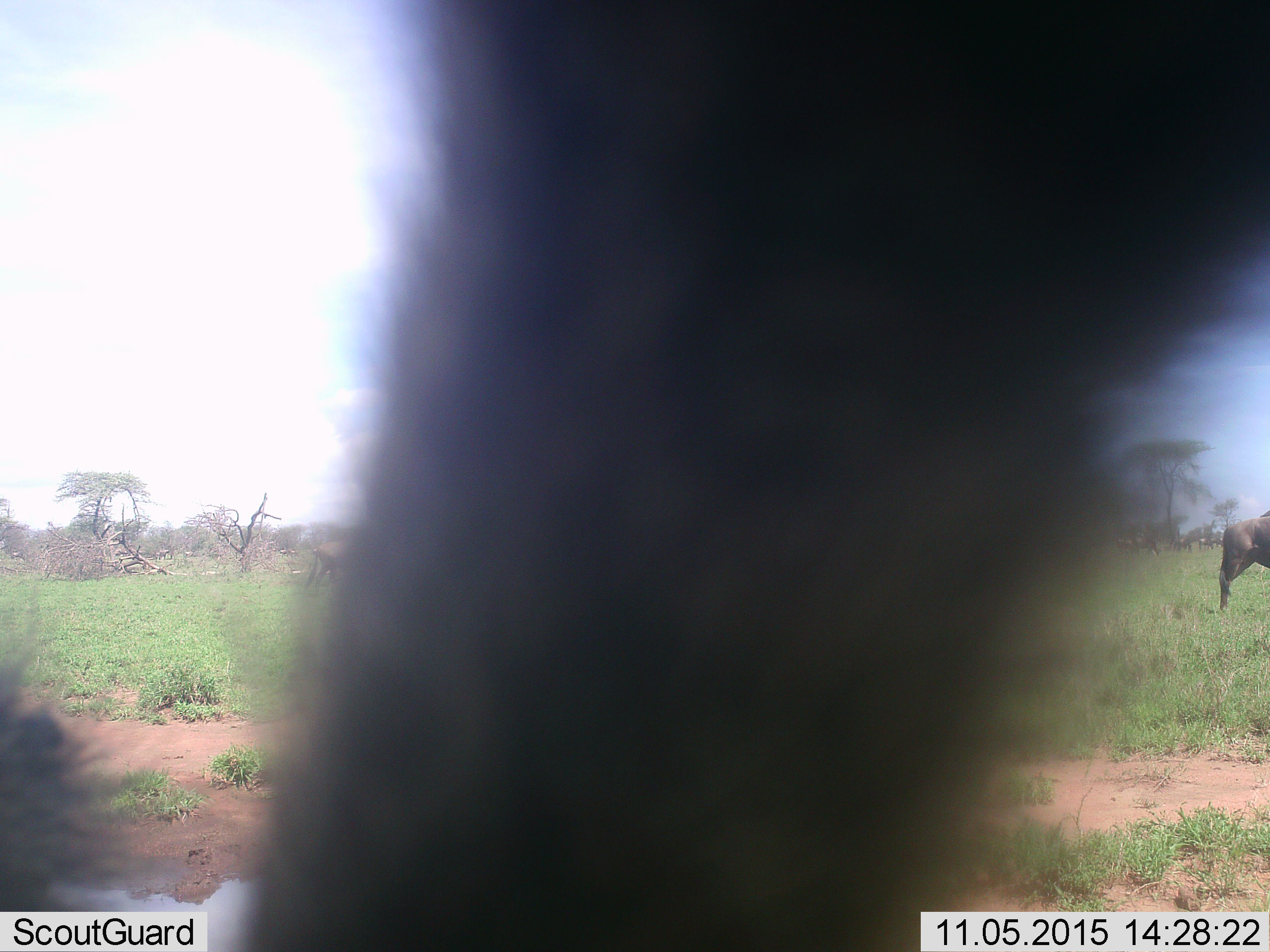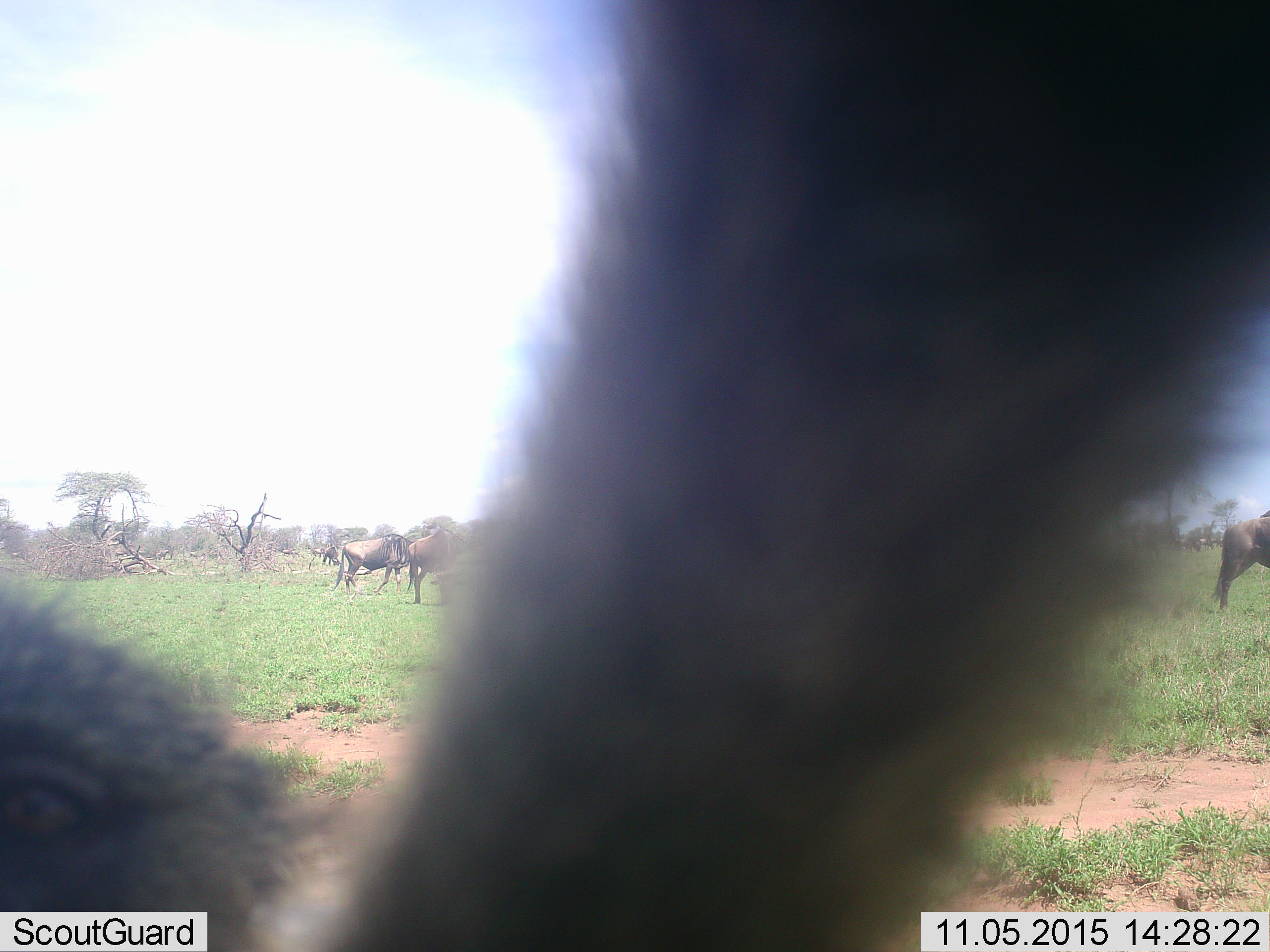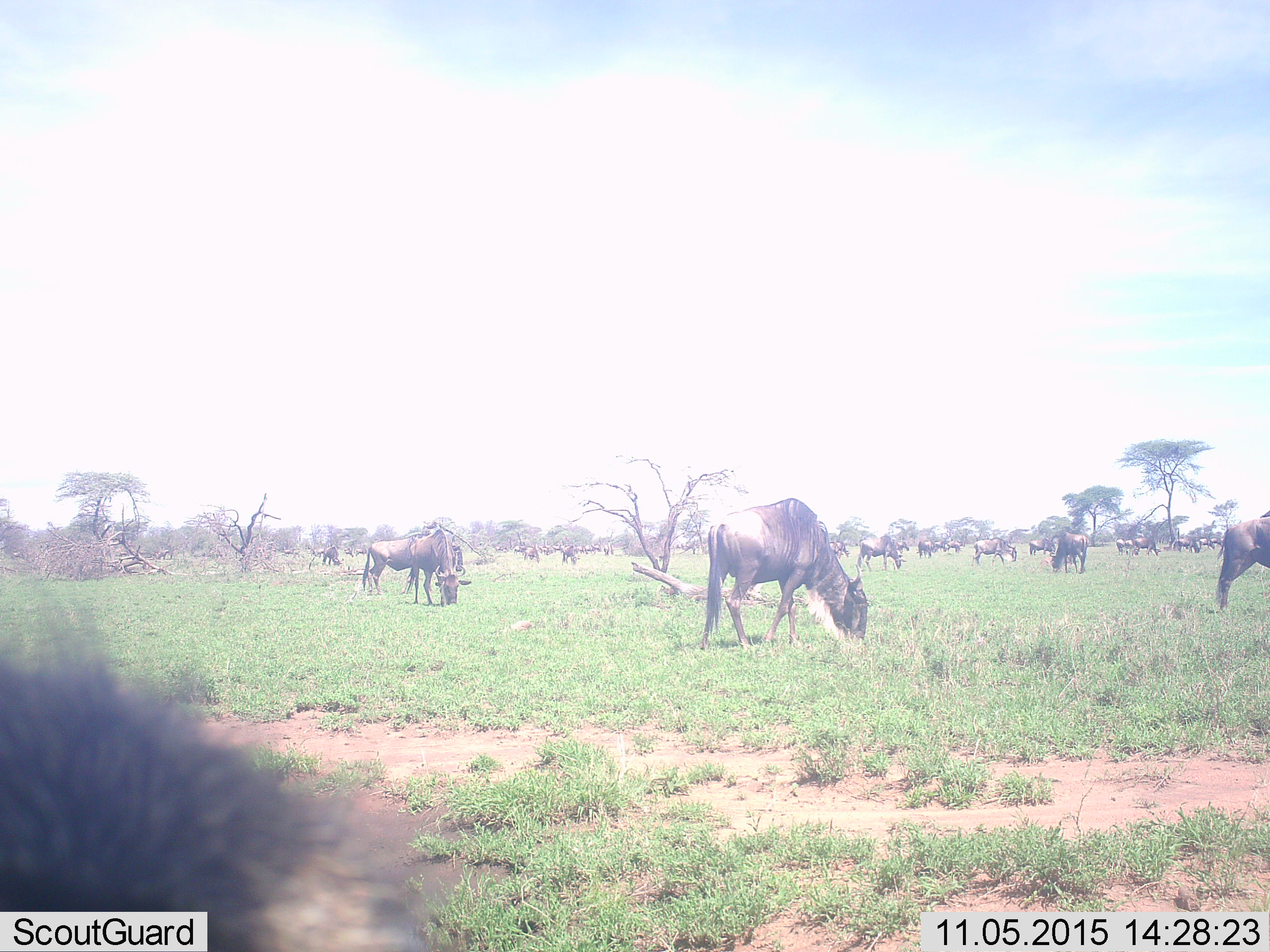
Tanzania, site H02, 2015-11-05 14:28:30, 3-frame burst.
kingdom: Animalia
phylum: Chordata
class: Mammalia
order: Artiodactyla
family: Bovidae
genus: Connochaetes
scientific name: Connochaetes taurinus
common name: blue wildebeest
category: wildebeest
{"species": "wildebeest (blue wildebeest) (Connochaetes taurinus)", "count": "11-50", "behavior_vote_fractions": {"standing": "57%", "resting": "0%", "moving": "14%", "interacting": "0%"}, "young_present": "0%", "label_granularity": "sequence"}